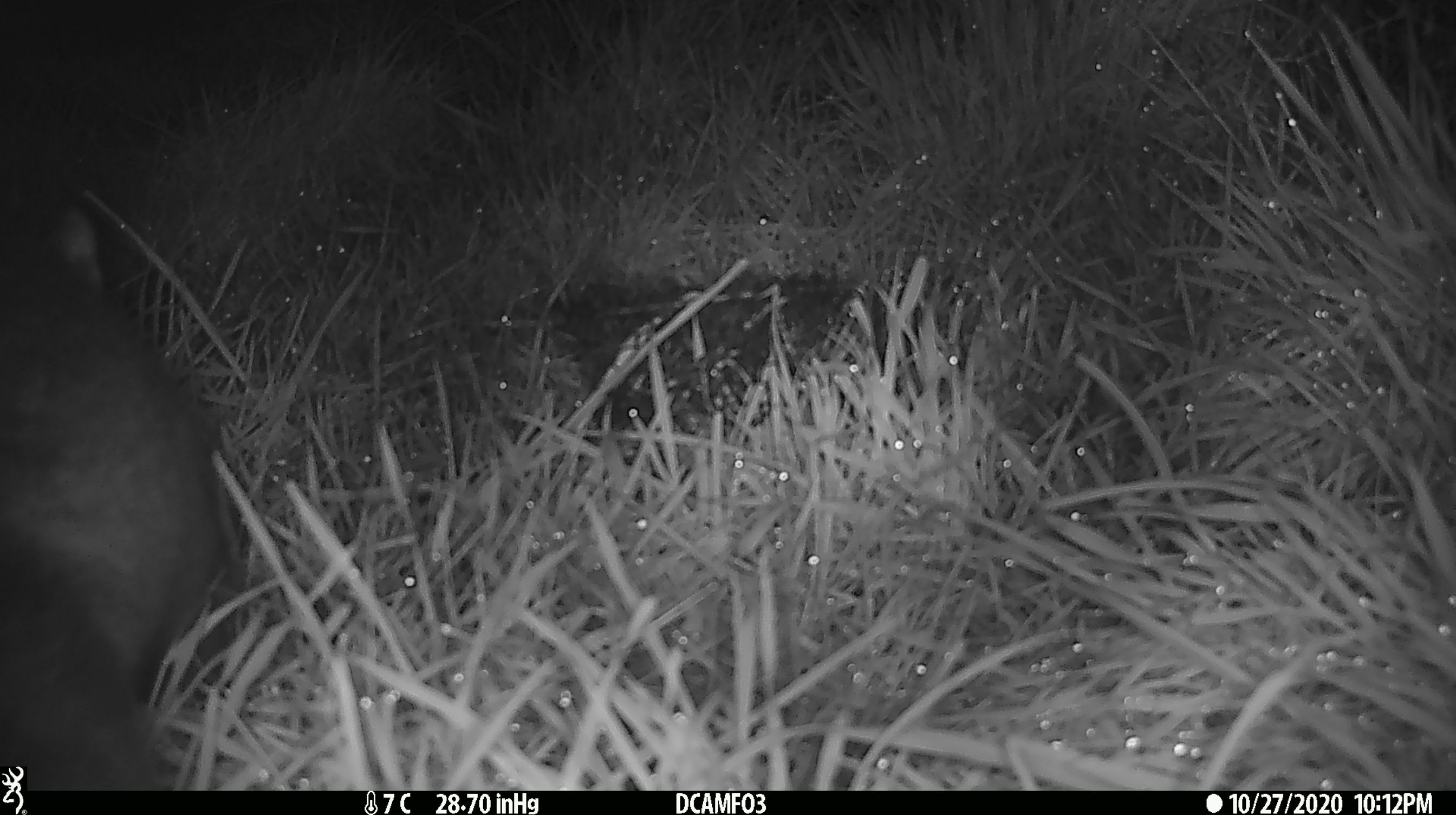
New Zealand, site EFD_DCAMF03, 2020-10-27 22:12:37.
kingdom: Animalia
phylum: Chordata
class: Mammalia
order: Diprotodontia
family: Phalangeridae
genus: Trichosurus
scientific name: Trichosurus vulpecula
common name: common brushtail possum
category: possum